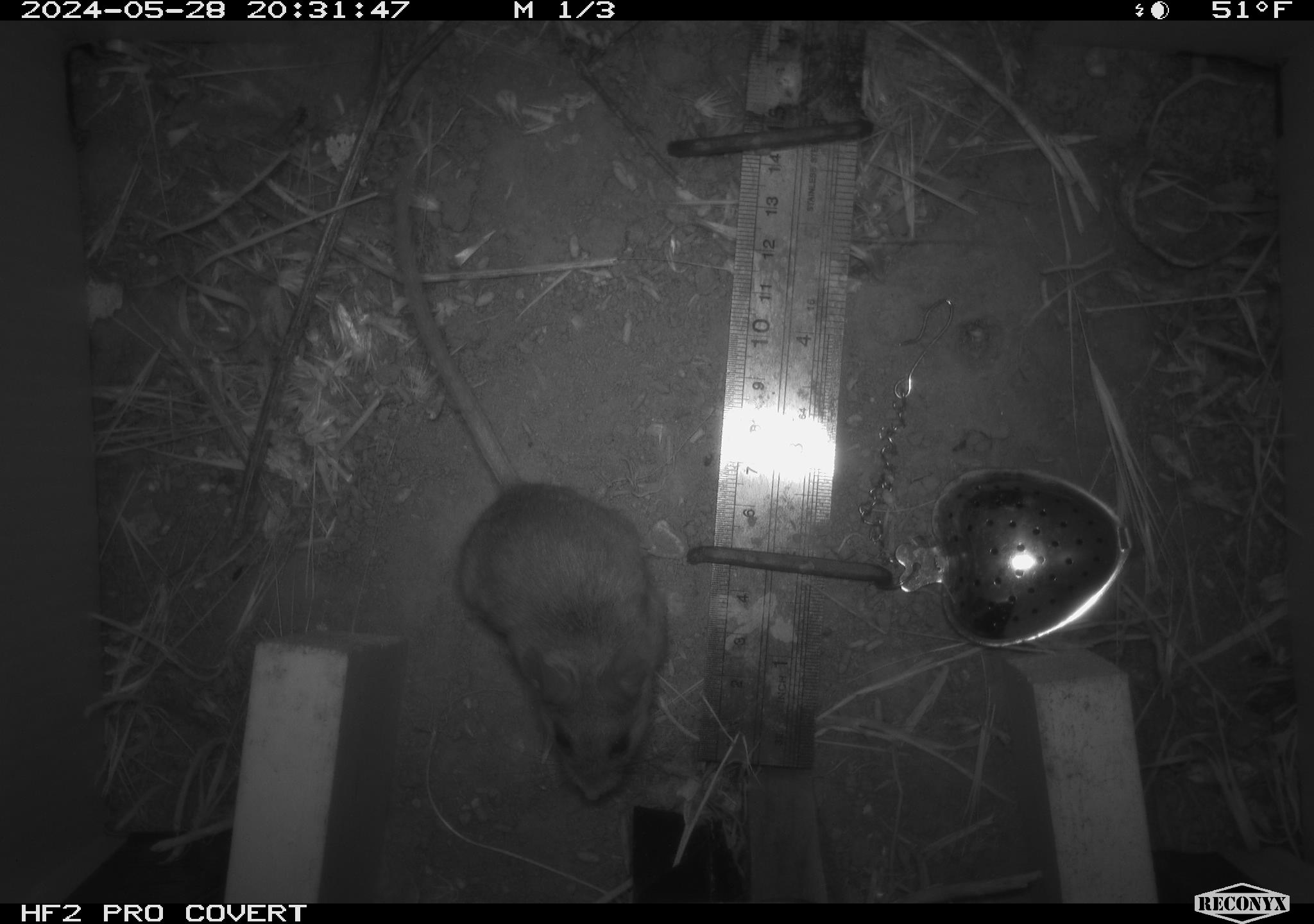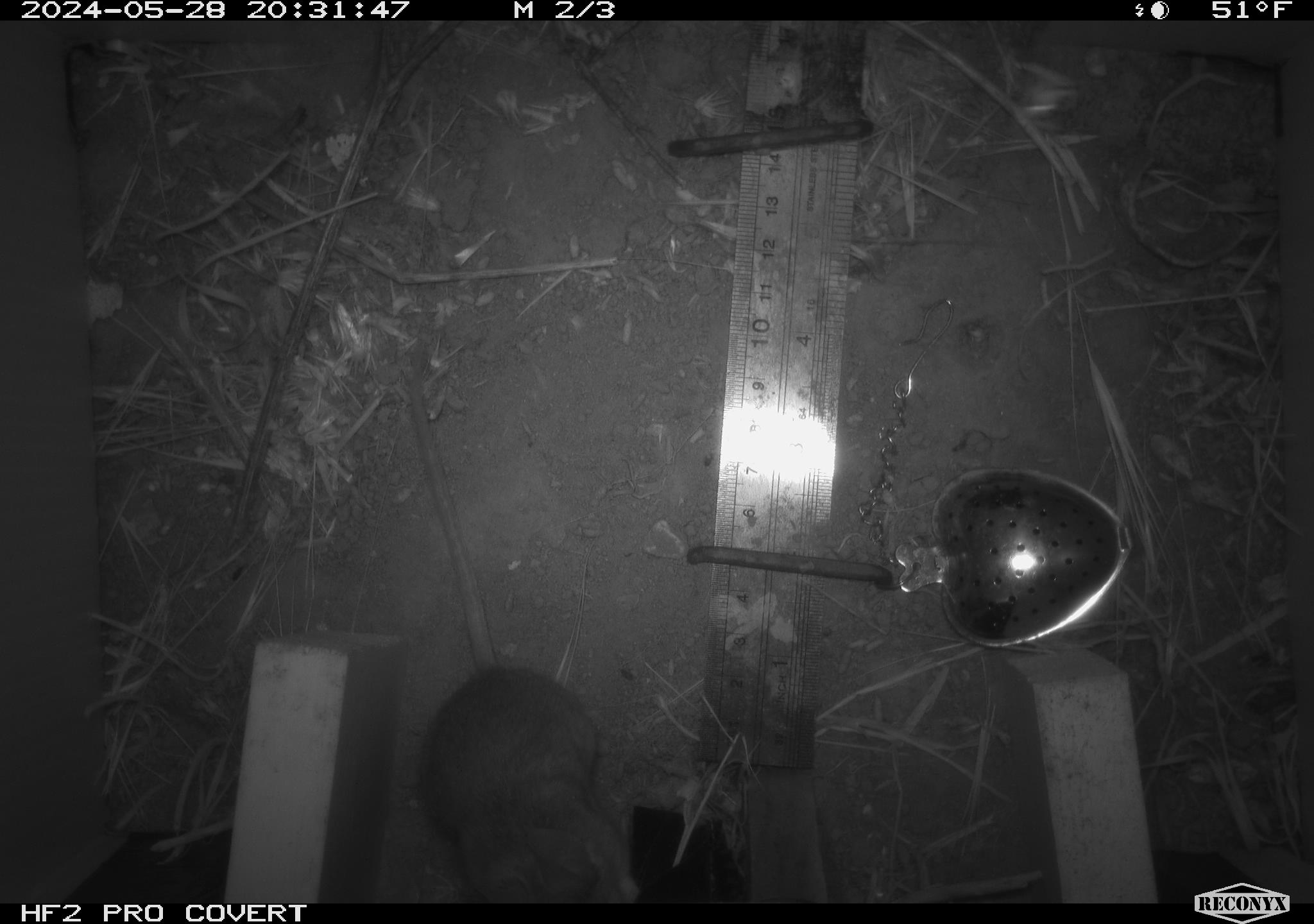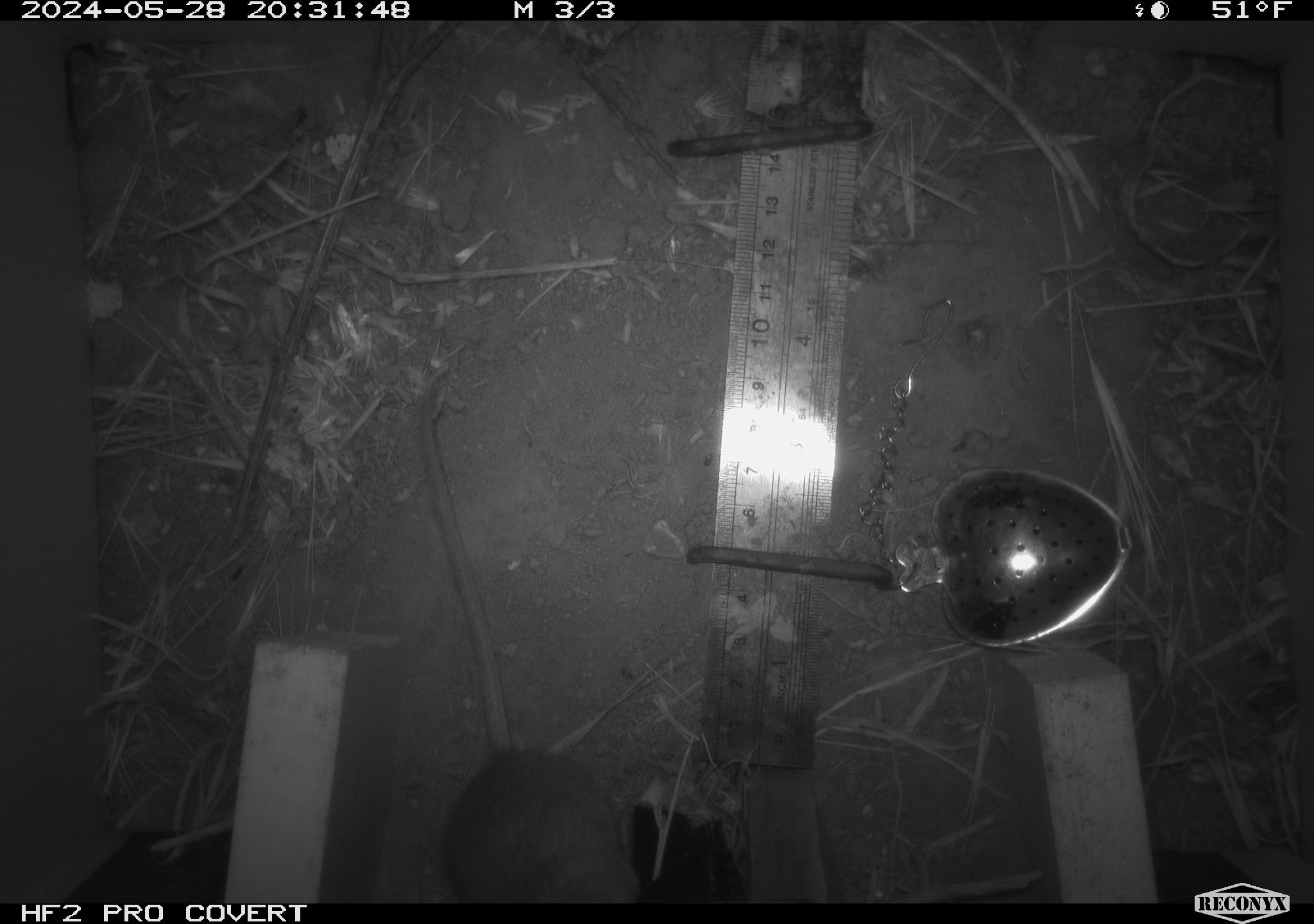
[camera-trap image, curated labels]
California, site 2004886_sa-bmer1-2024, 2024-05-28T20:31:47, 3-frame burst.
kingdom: Animalia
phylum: Chordata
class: Mammalia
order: Rodentia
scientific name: Rodentia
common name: mouse species